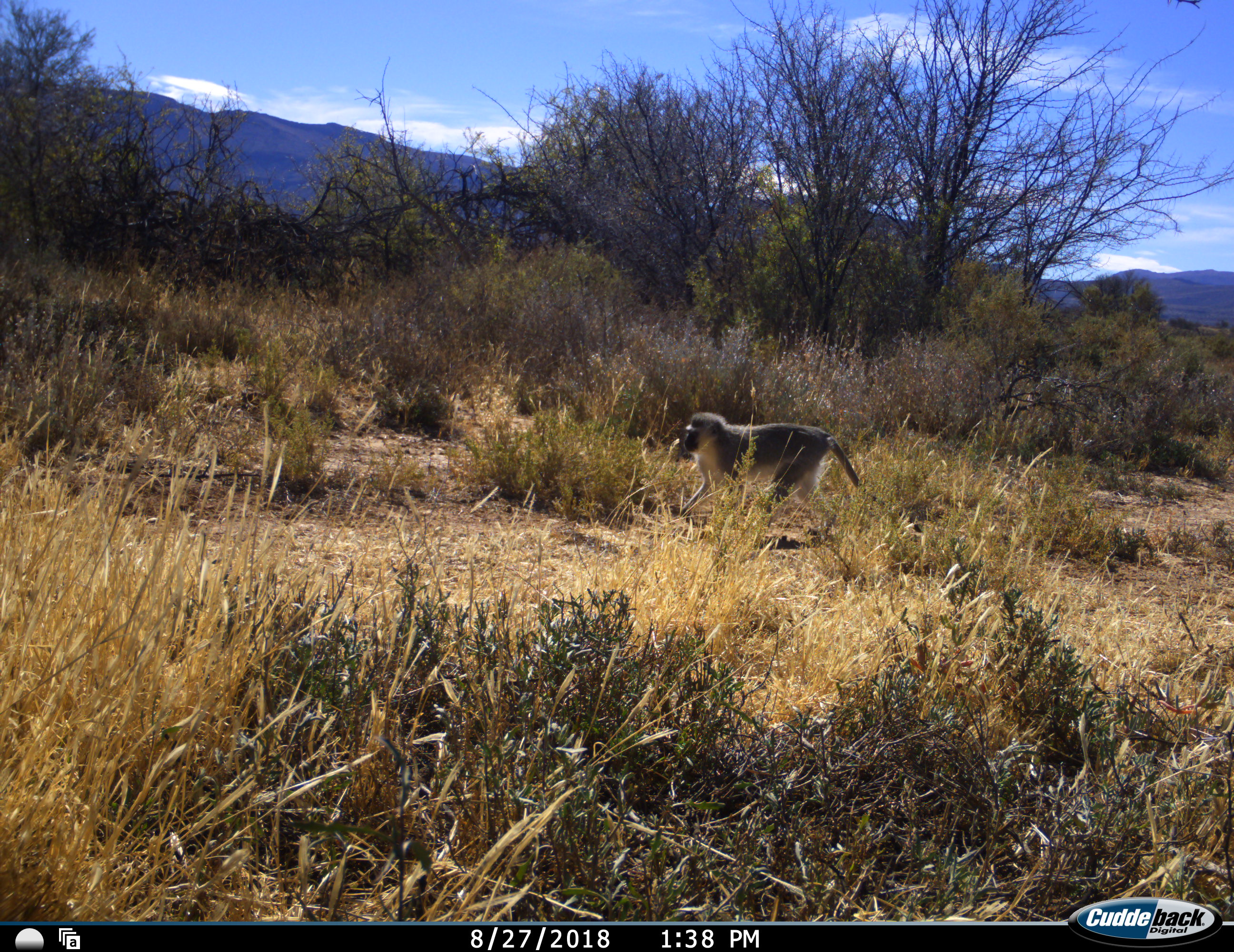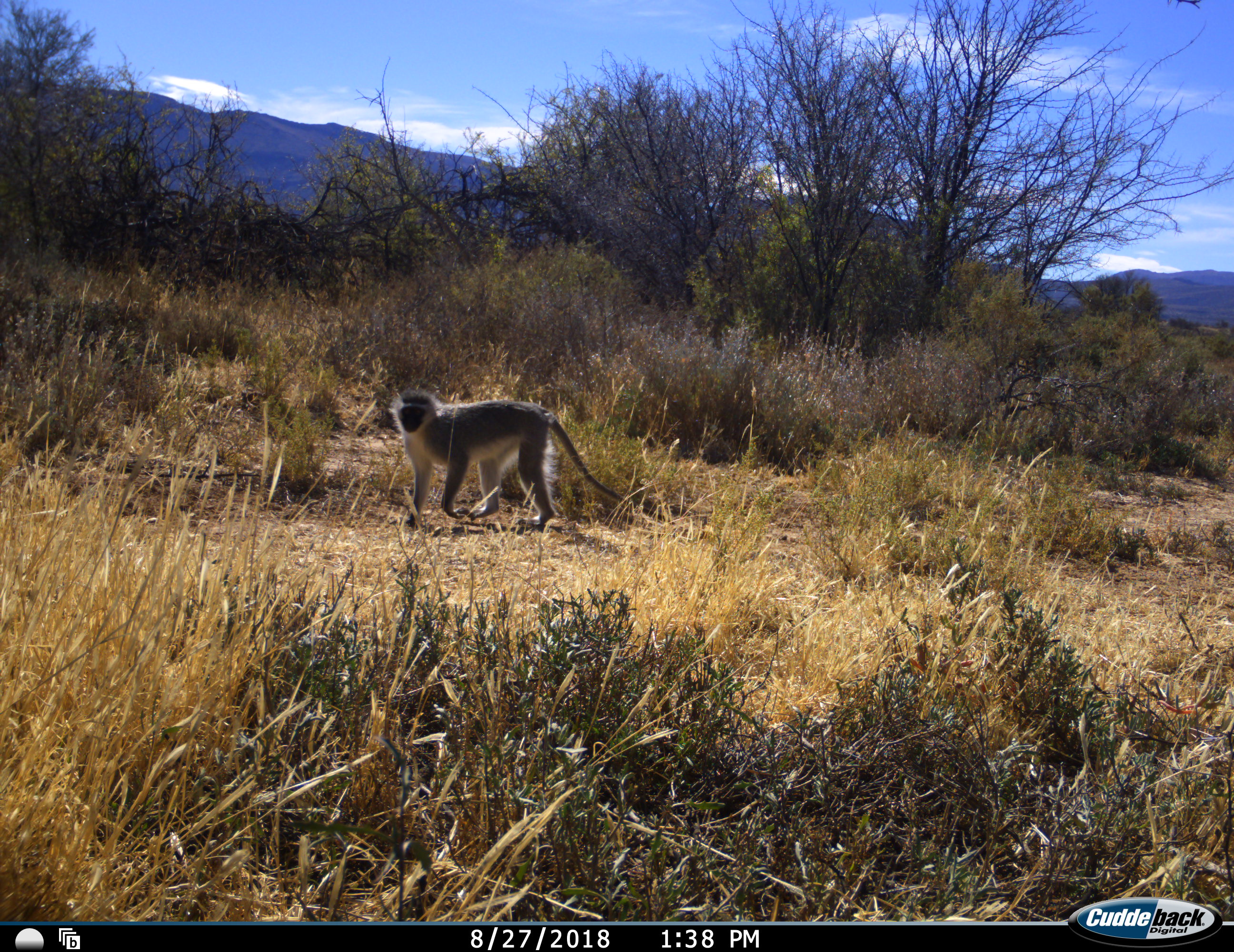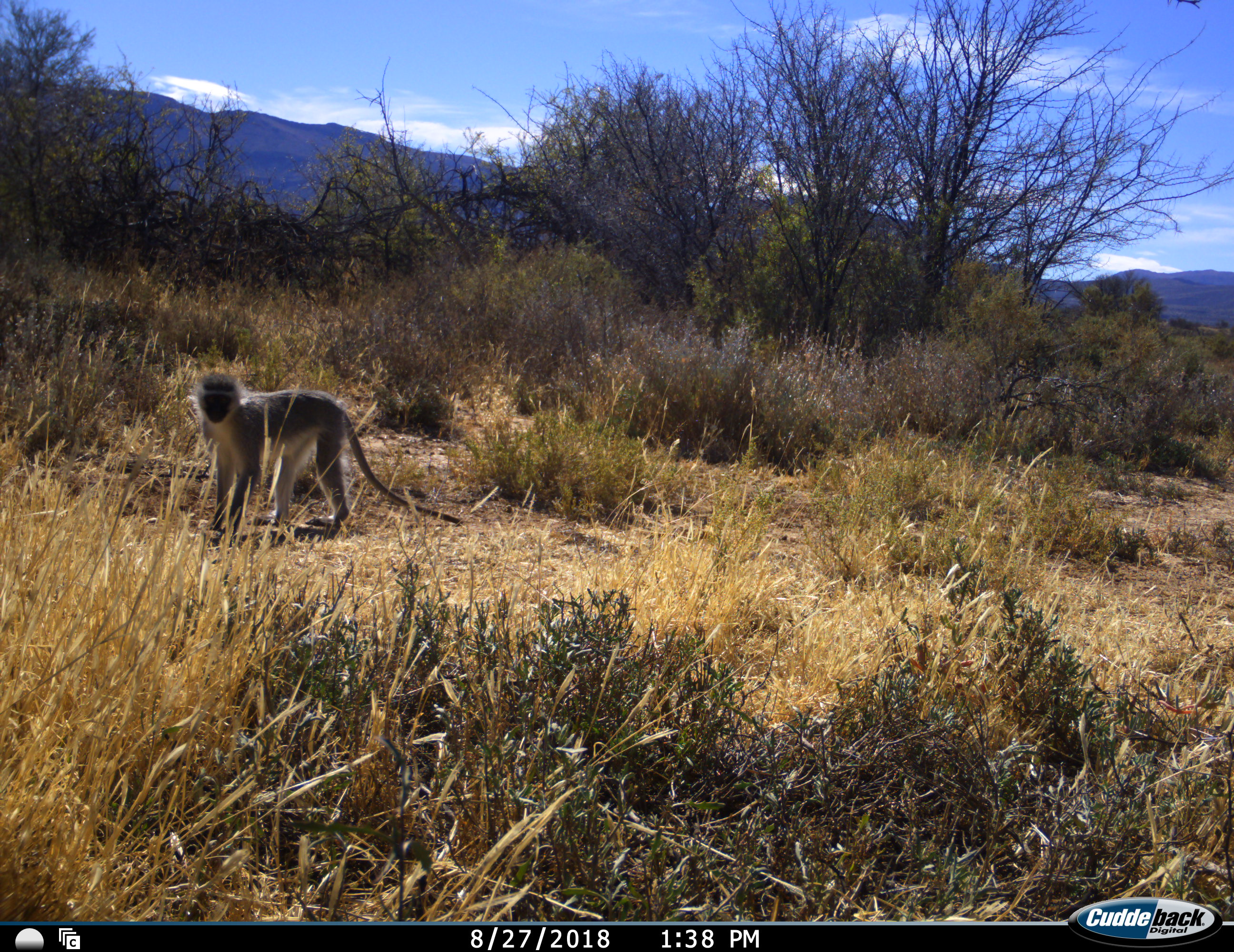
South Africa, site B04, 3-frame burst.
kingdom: Animalia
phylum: Chordata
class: Mammalia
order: Primates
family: Cercopithecidae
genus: Chlorocebus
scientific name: Chlorocebus pygerythrus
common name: vervet monkey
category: monkeyvervet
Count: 1.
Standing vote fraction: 0%.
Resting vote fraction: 0%.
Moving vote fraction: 100%.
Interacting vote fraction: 0%.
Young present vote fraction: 0%.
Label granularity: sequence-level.